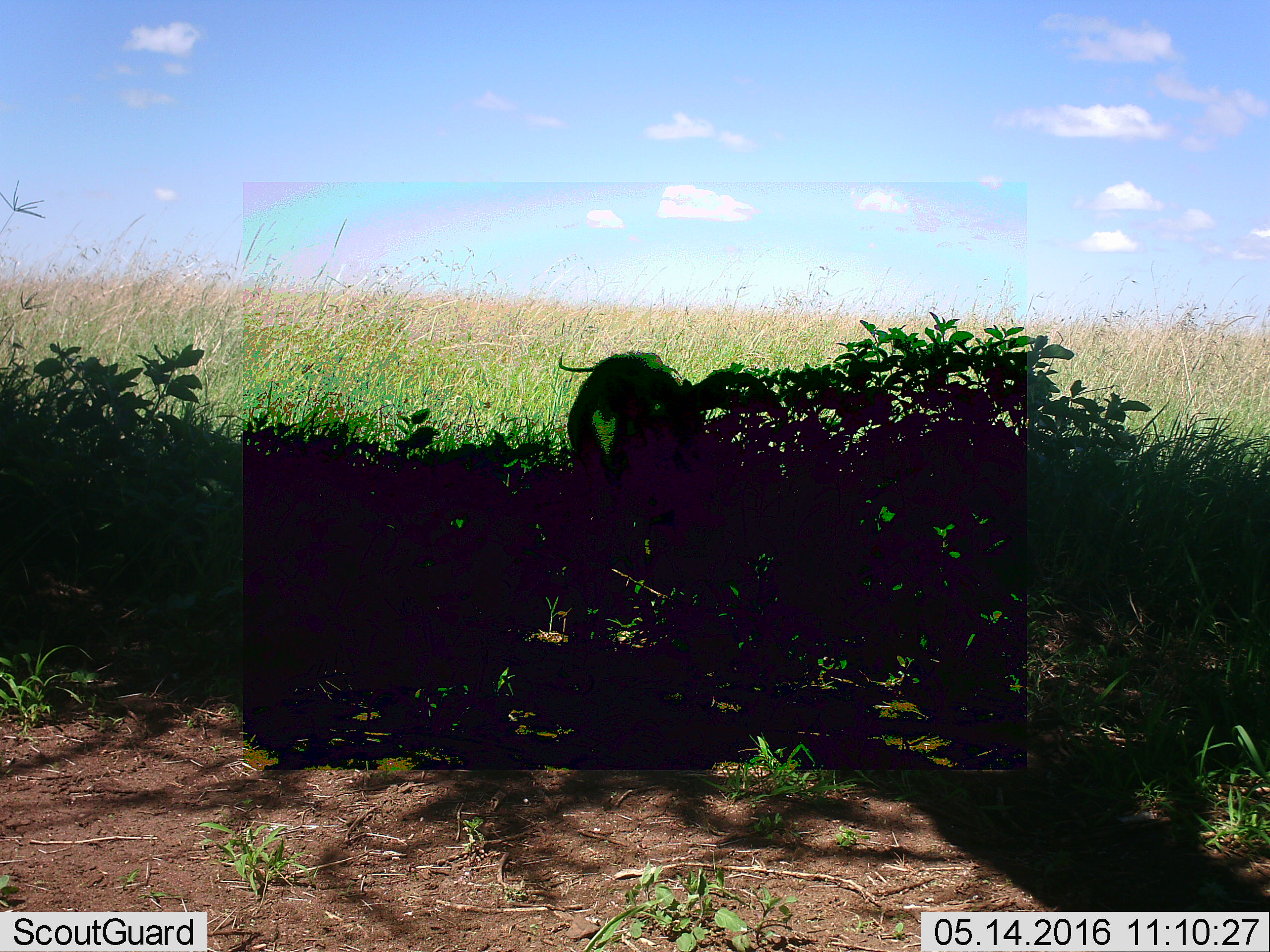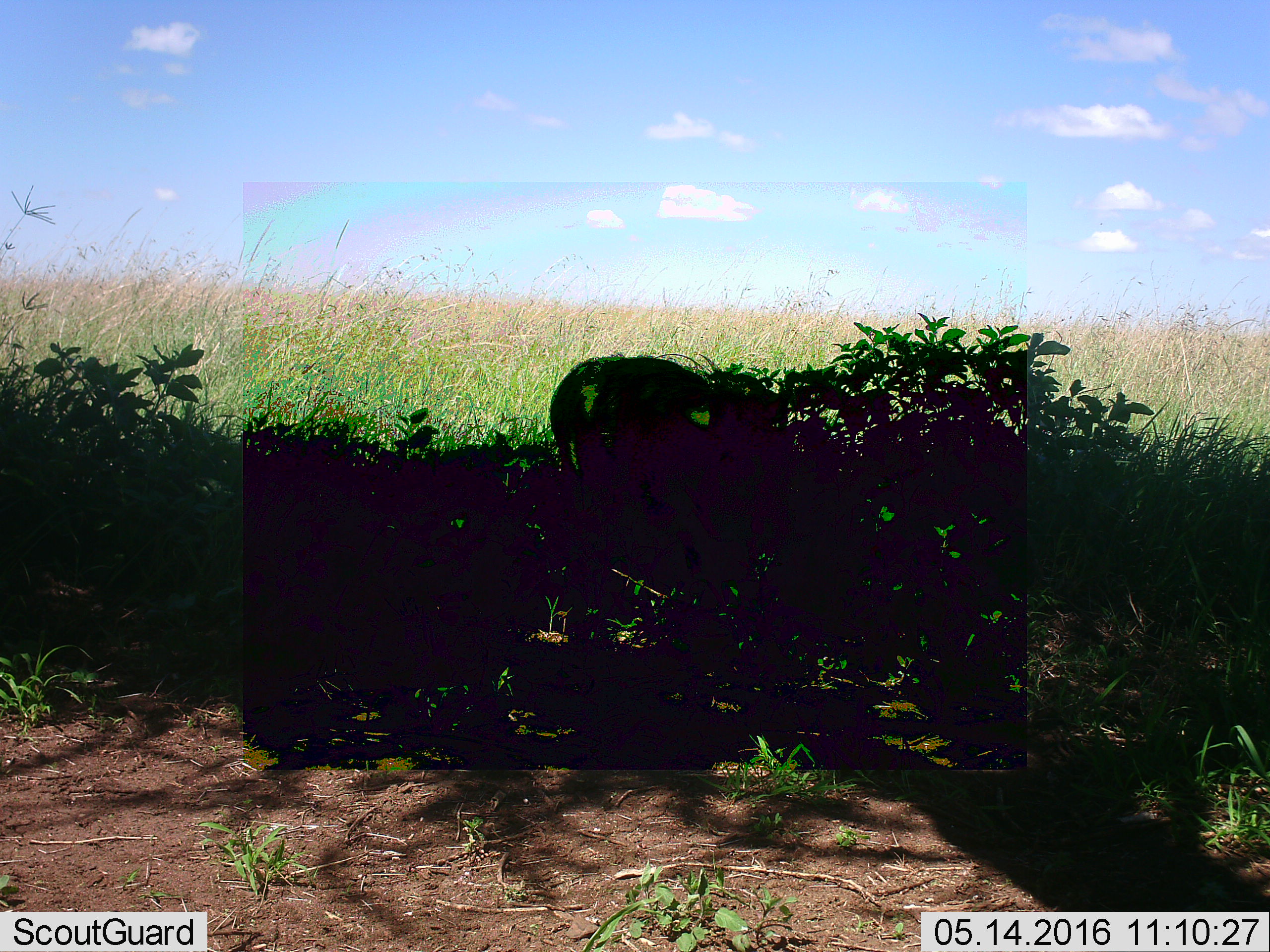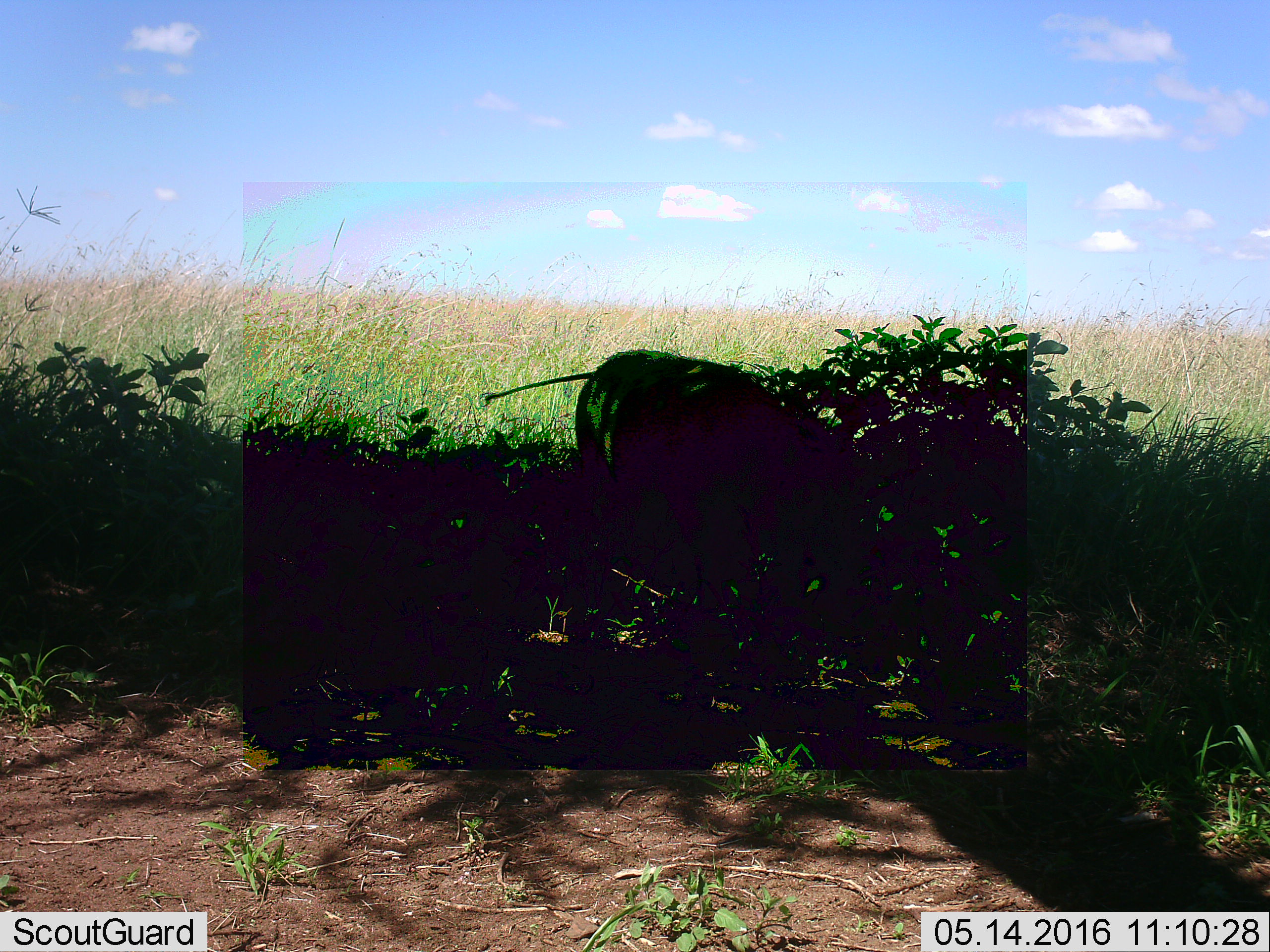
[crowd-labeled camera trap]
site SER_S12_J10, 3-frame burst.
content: unidentified animal